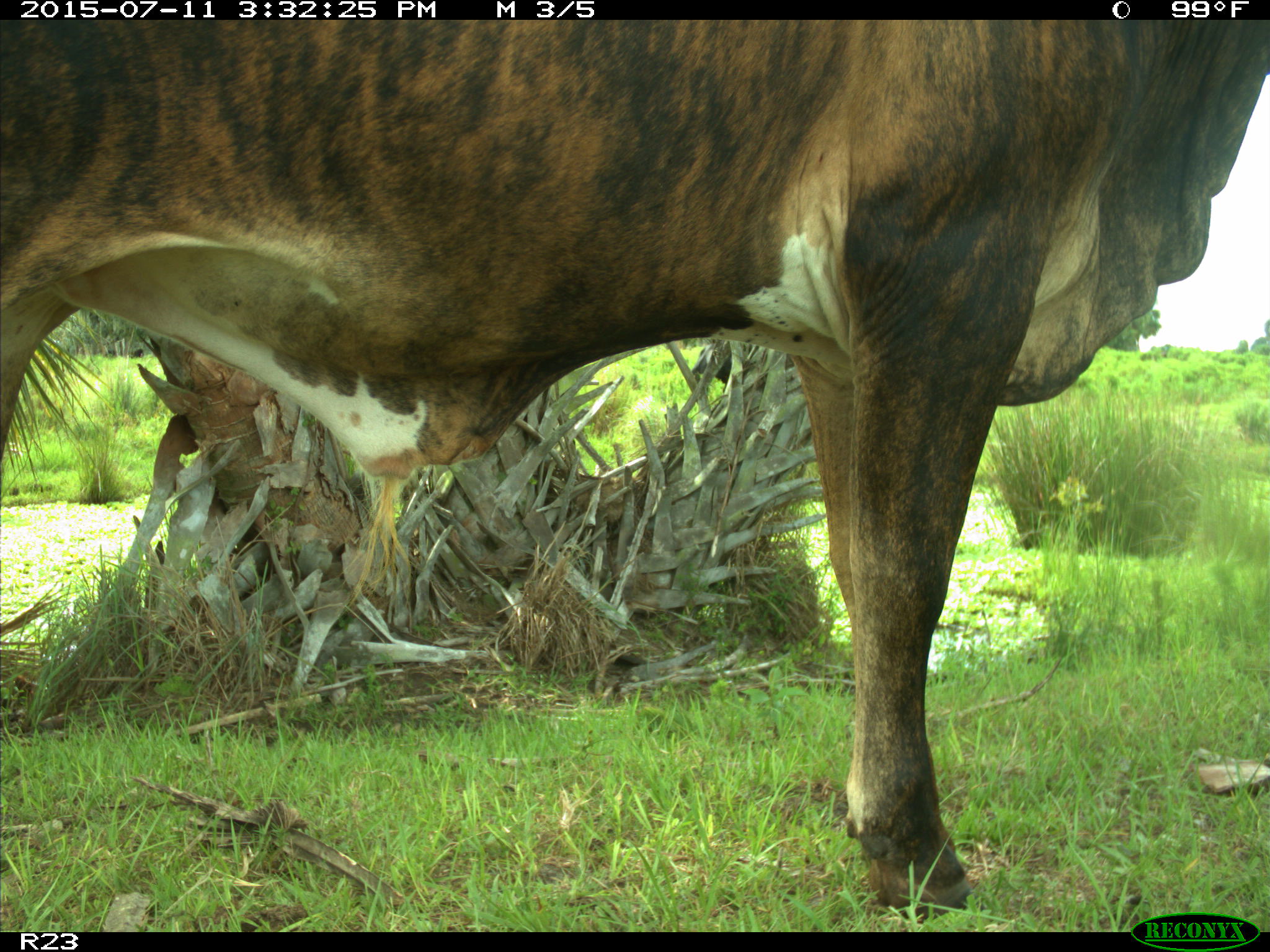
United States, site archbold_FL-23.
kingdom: Animalia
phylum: Chordata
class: Mammalia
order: Artiodactyla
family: Bovidae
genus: Bos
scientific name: Bos taurus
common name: domestic cow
Bos taurus (domestic cow).